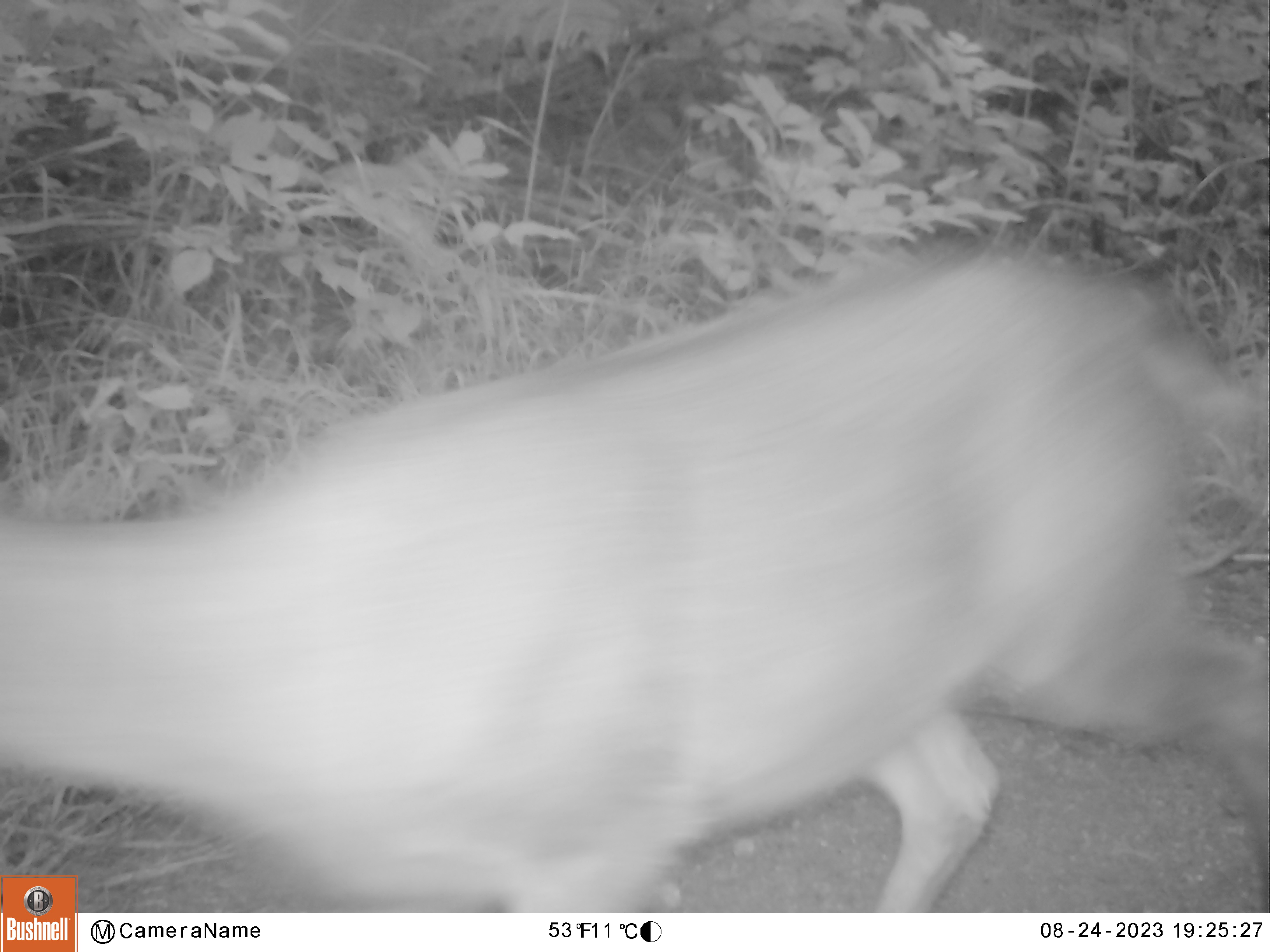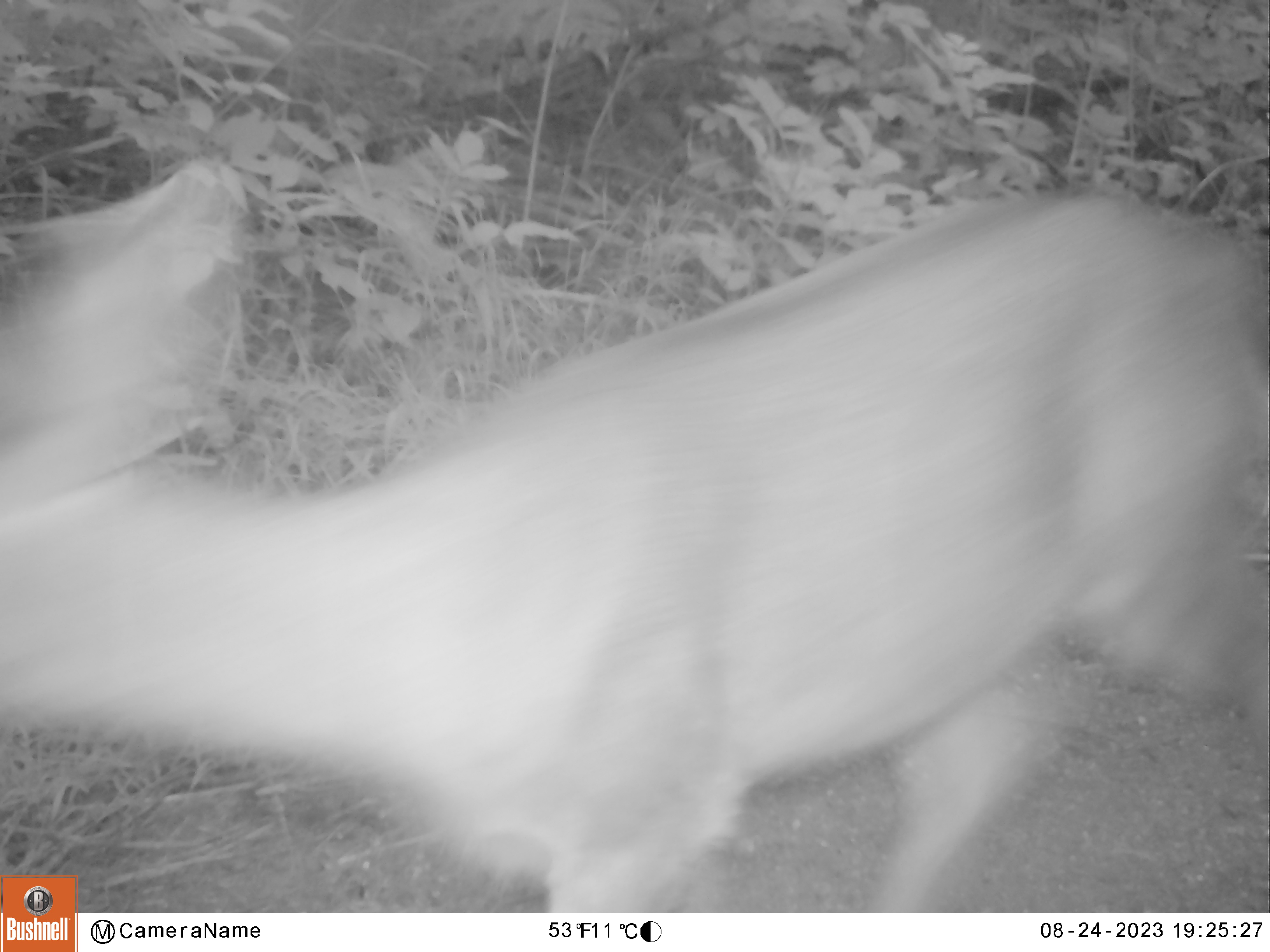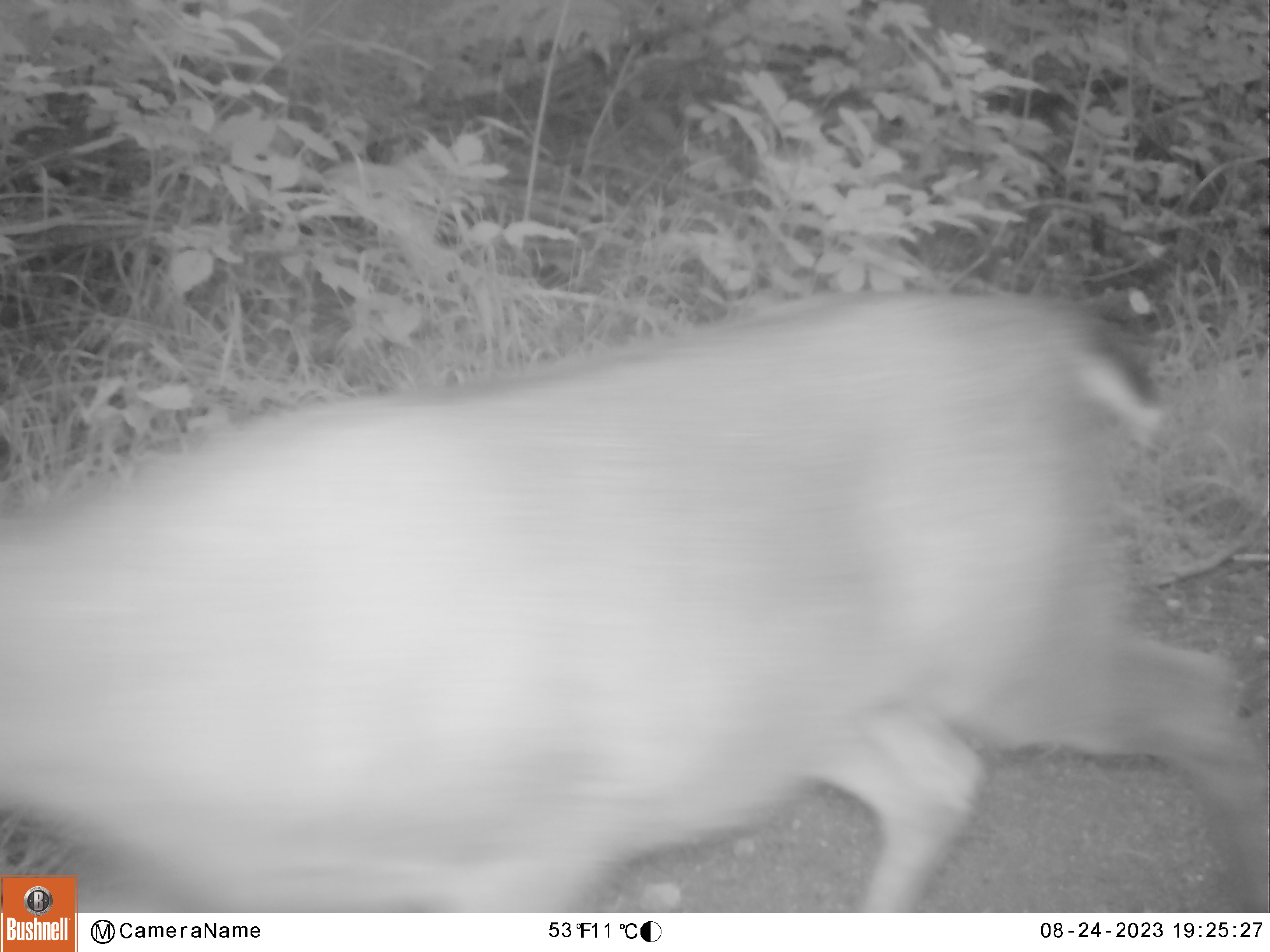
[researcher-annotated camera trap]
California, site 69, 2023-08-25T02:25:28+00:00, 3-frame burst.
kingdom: Animalia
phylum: Chordata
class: Mammalia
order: Artiodactyla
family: Cervidae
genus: Odocoileus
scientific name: Odocoileus hemionus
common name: mule deer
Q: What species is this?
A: Mule deer (Odocoileus hemionus).